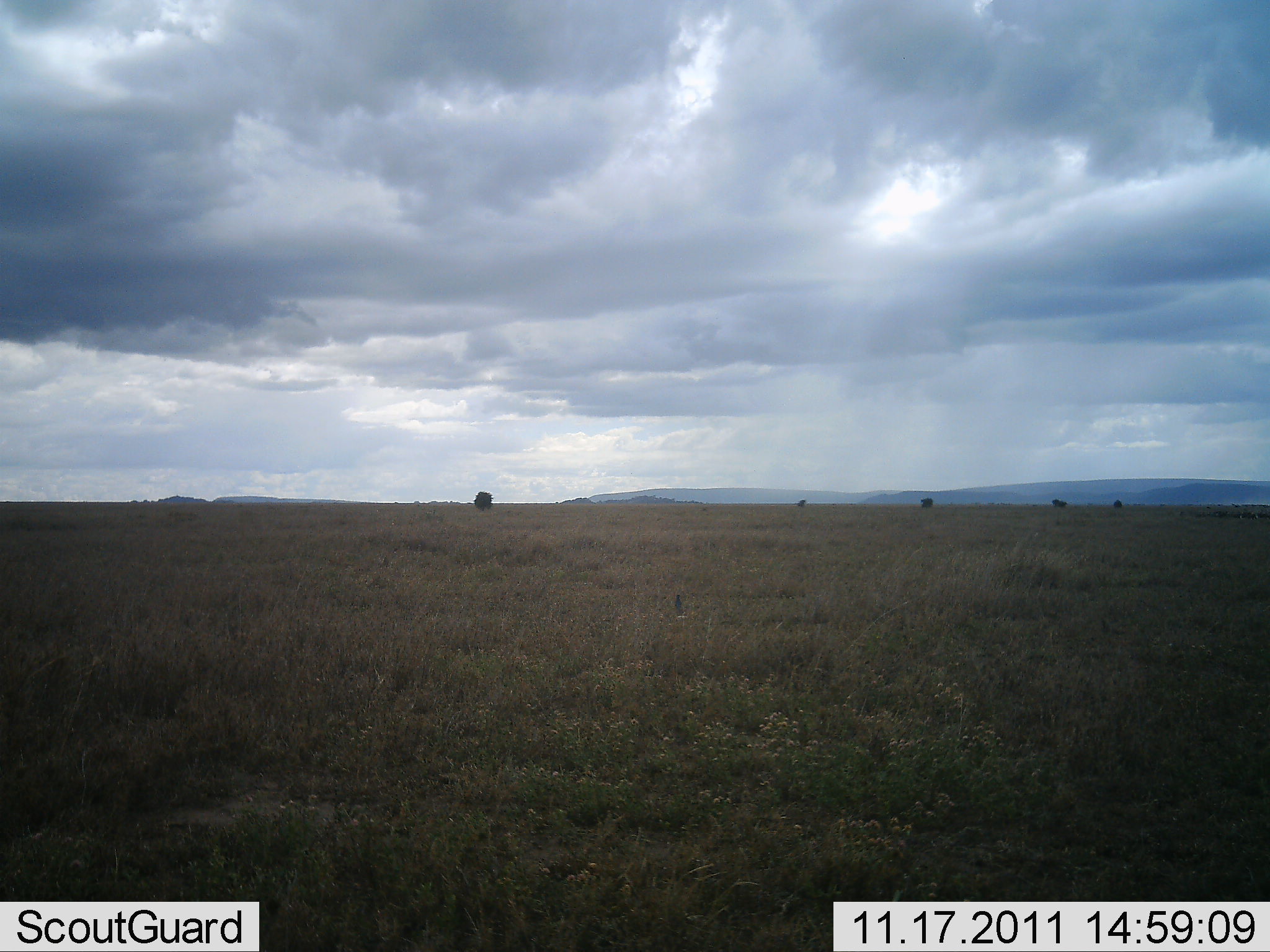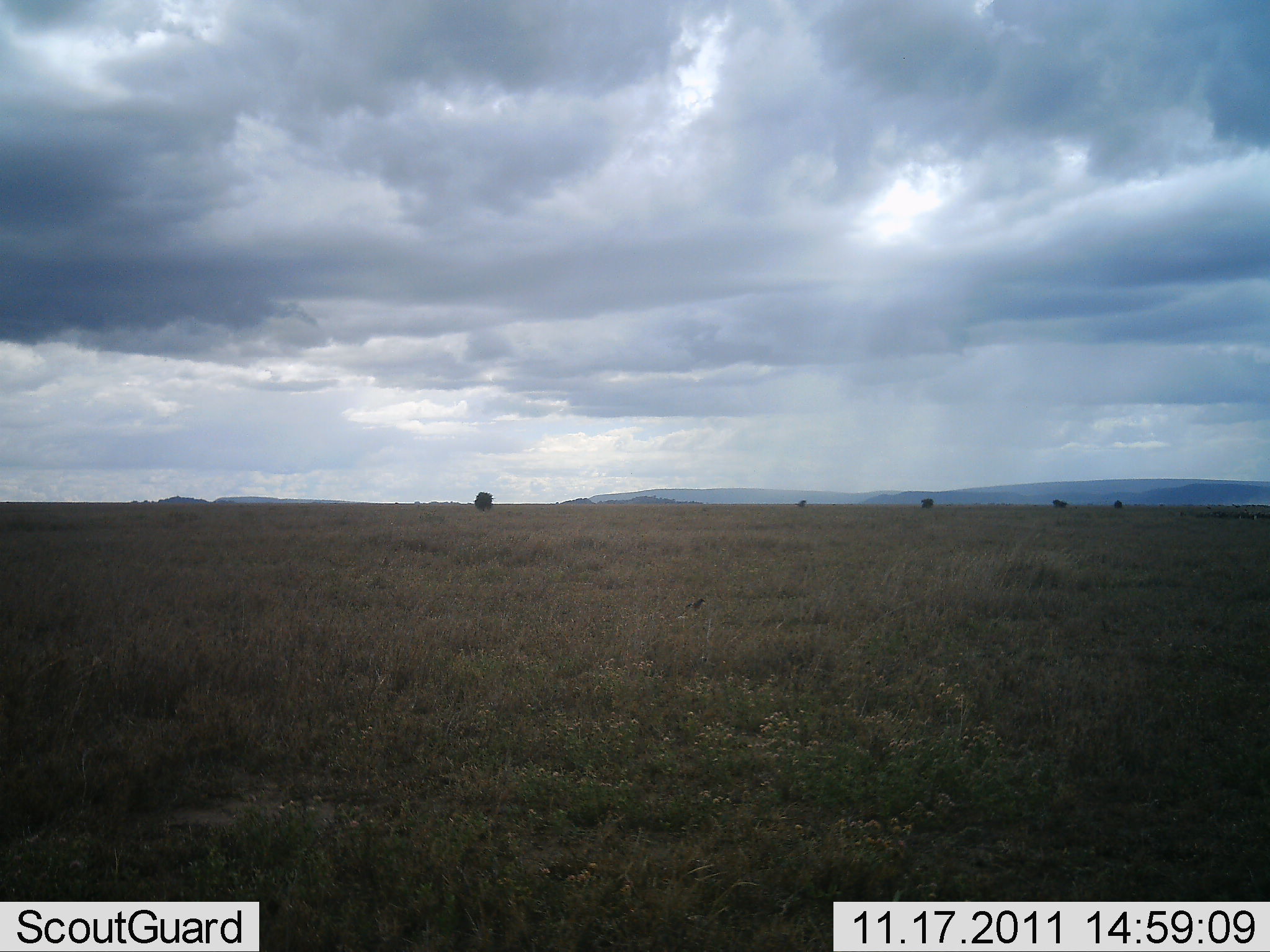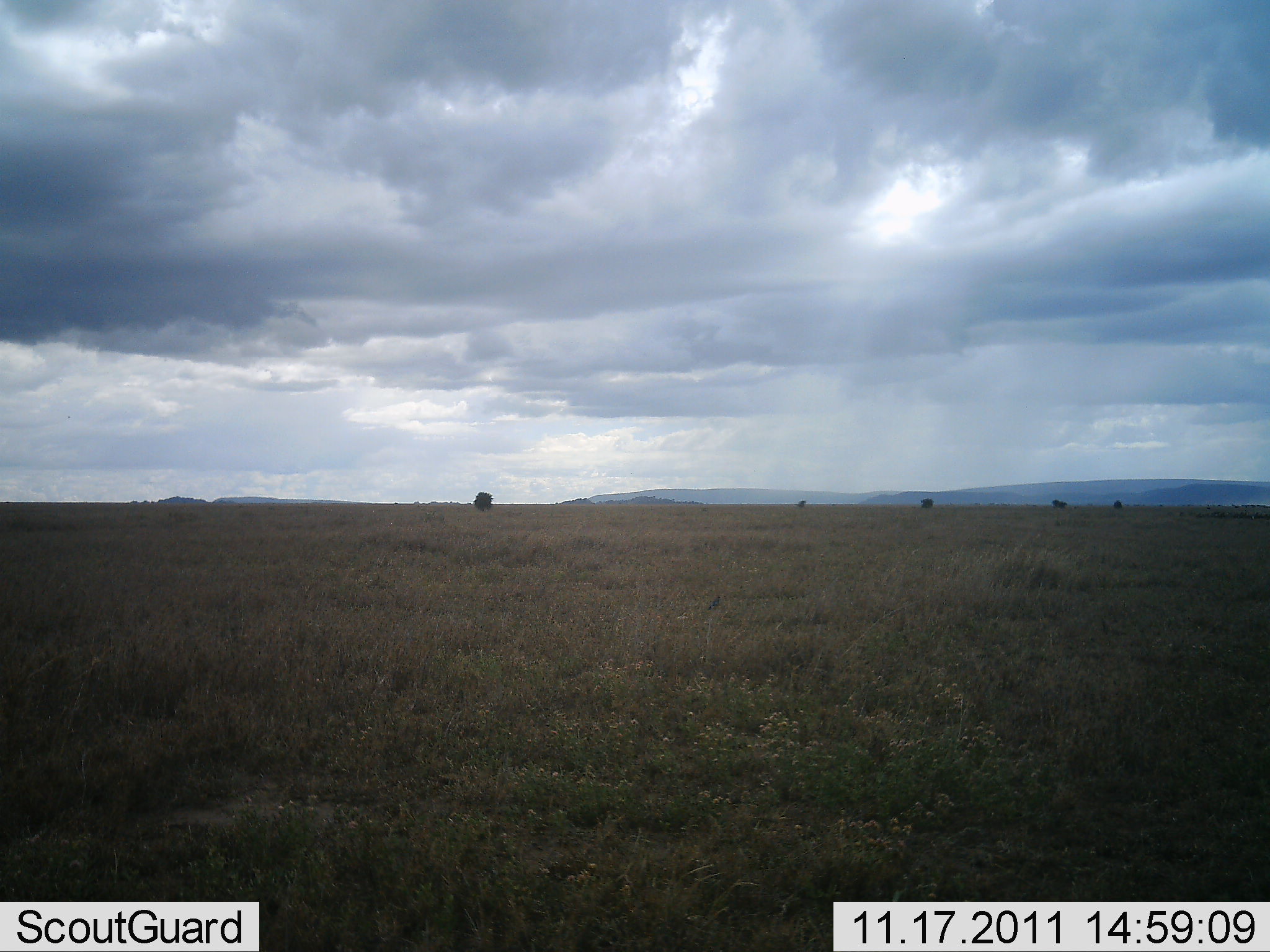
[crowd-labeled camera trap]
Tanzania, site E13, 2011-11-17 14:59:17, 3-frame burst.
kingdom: Animalia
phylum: Chordata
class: Aves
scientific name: Aves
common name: bird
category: otherbird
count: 1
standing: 0%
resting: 0%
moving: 100%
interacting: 0%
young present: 0%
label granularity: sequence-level